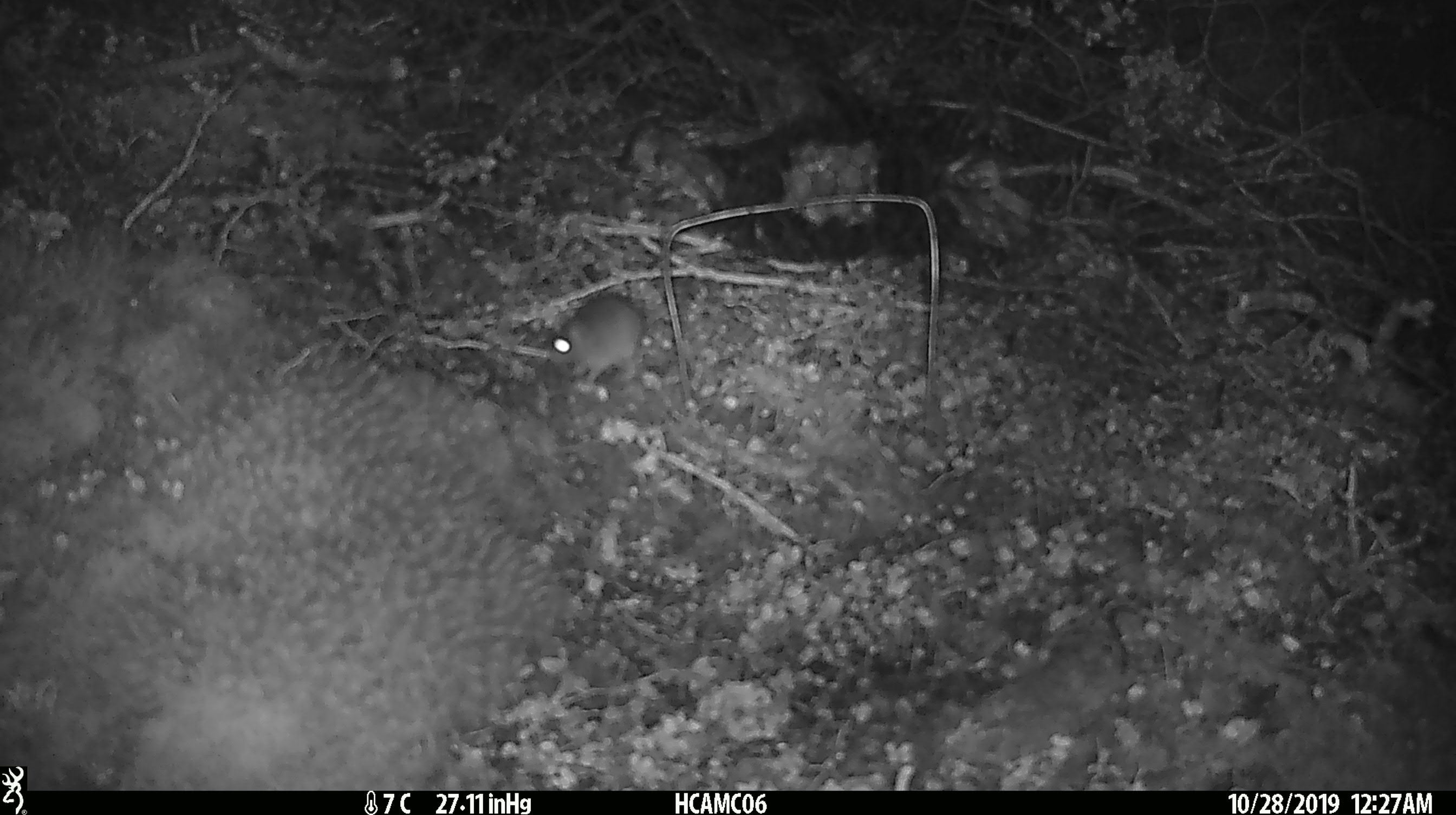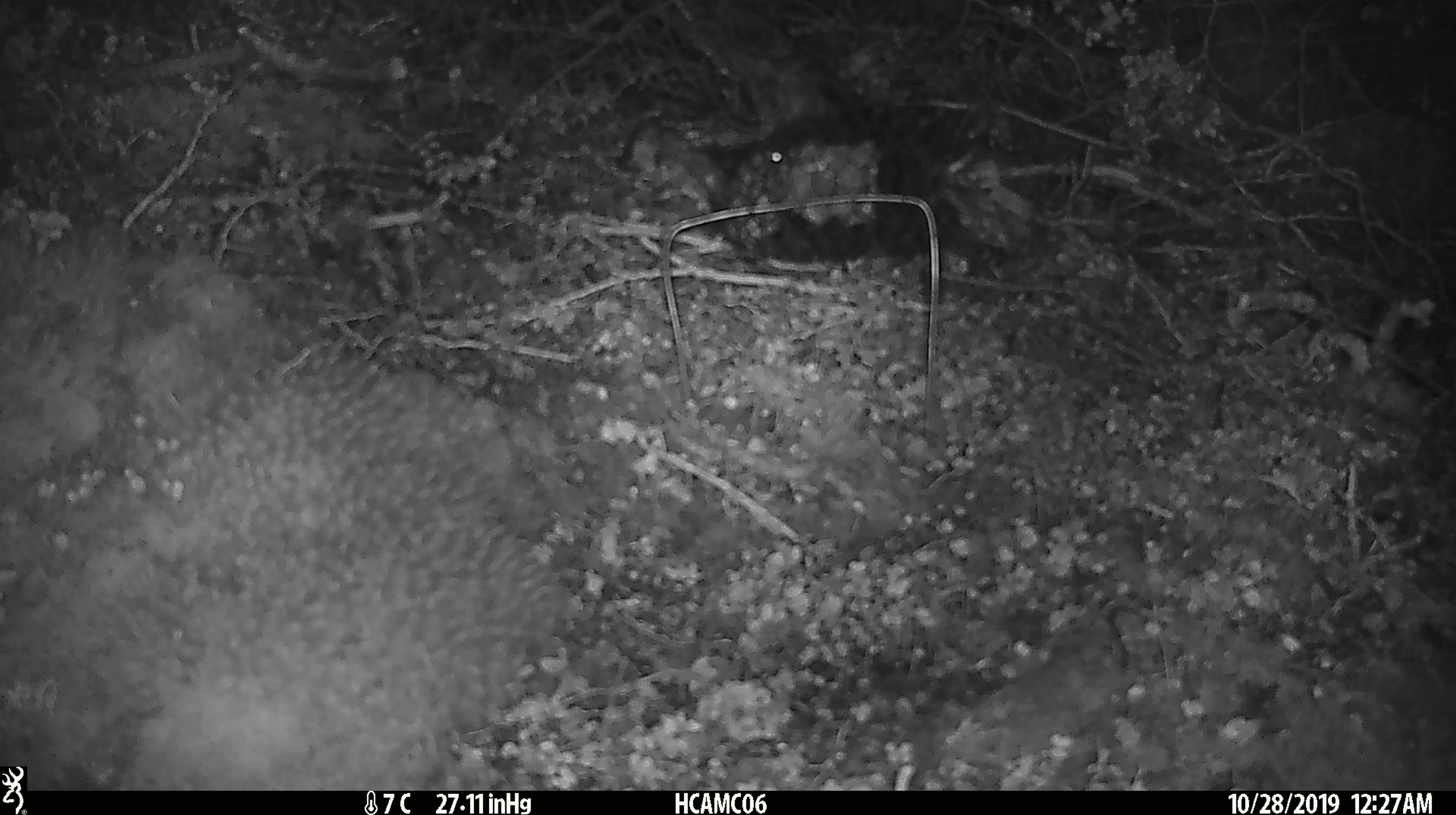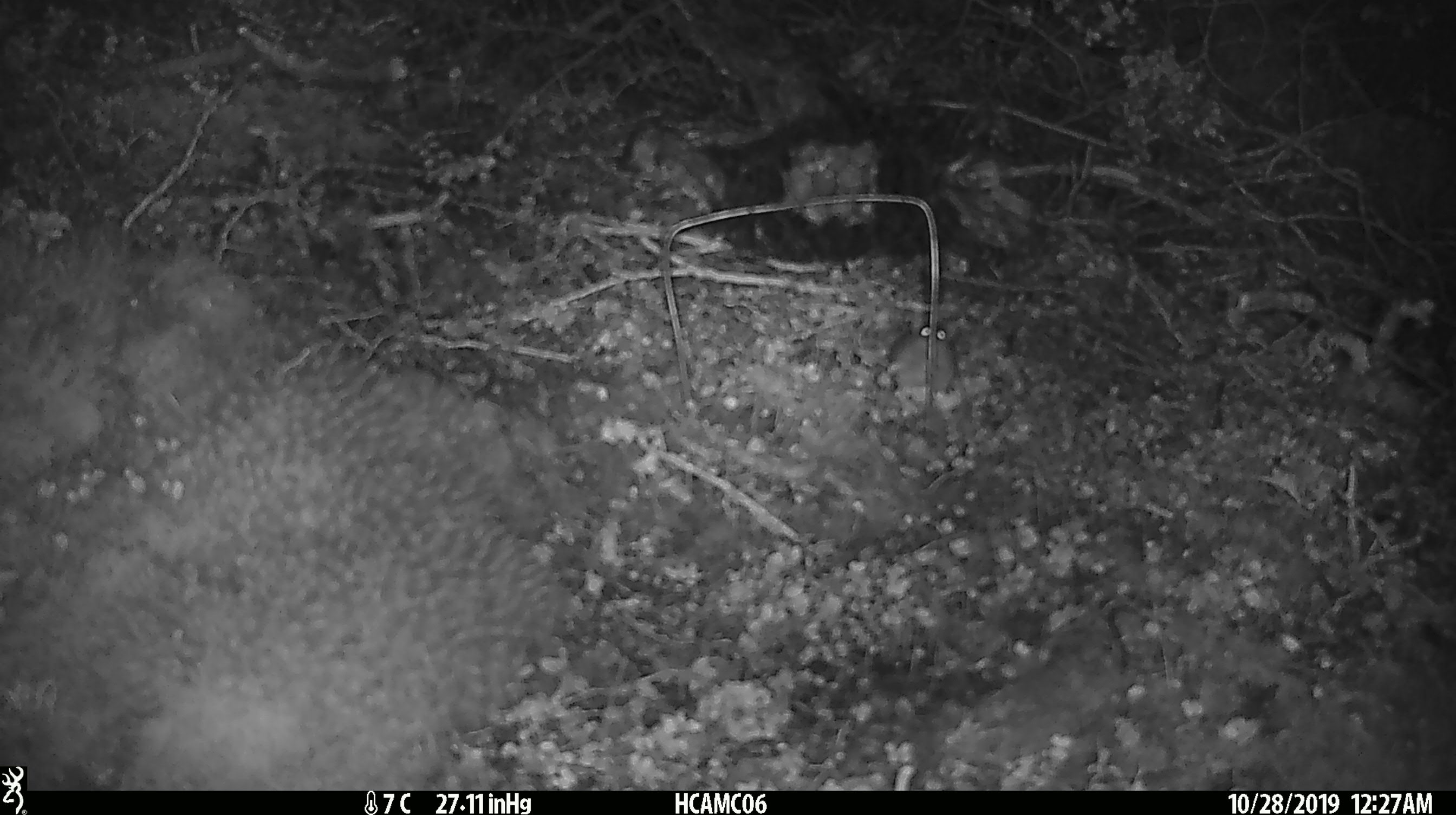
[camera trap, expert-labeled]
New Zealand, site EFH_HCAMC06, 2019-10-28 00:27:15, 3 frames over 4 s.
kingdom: Animalia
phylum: Chordata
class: Mammalia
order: Rodentia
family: Muridae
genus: Mus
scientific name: Mus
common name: mouse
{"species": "mouse (Mus)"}